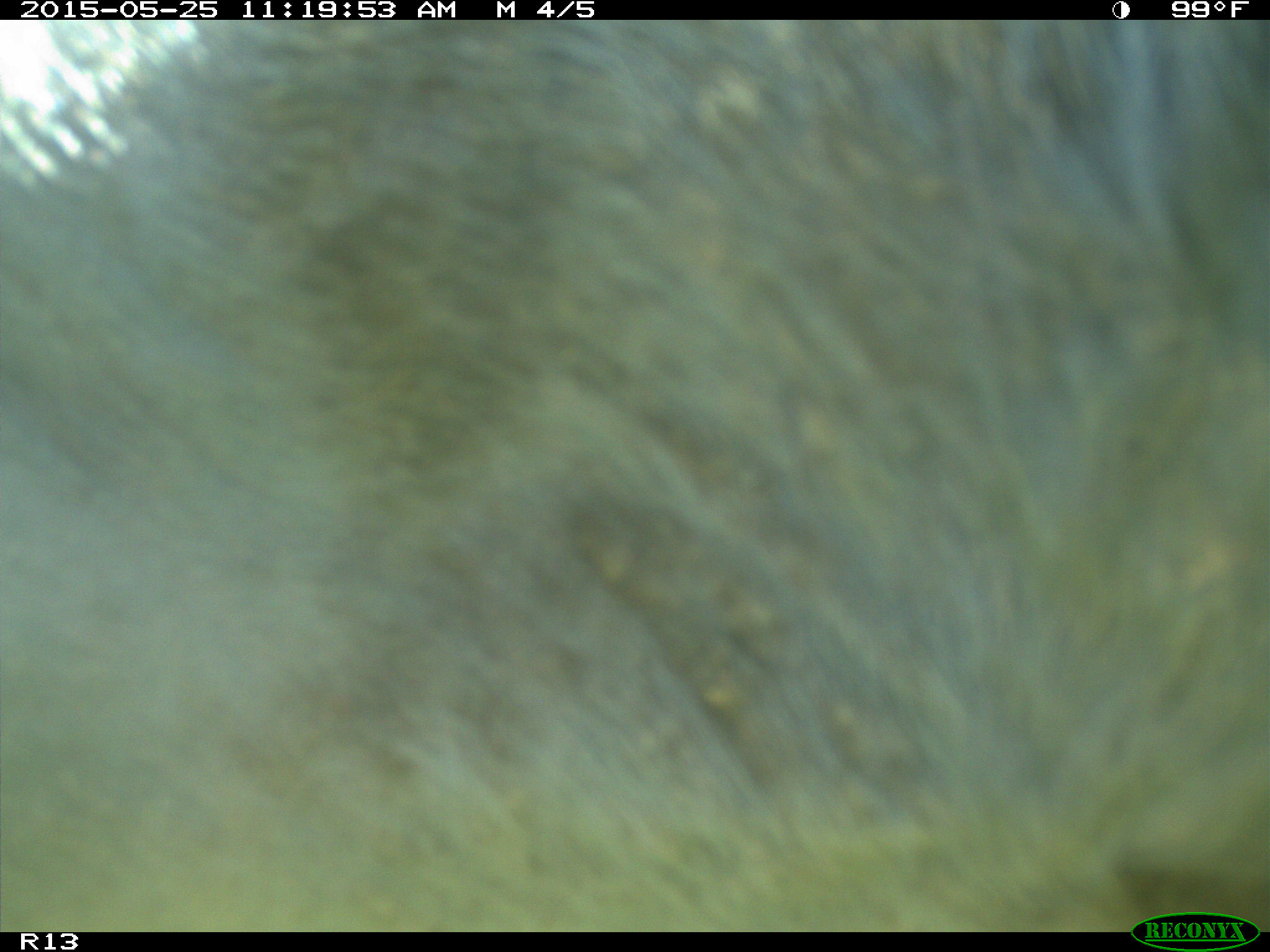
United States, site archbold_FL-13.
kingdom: Animalia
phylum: Chordata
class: Mammalia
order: Artiodactyla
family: Bovidae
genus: Bos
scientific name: Bos taurus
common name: domestic cow